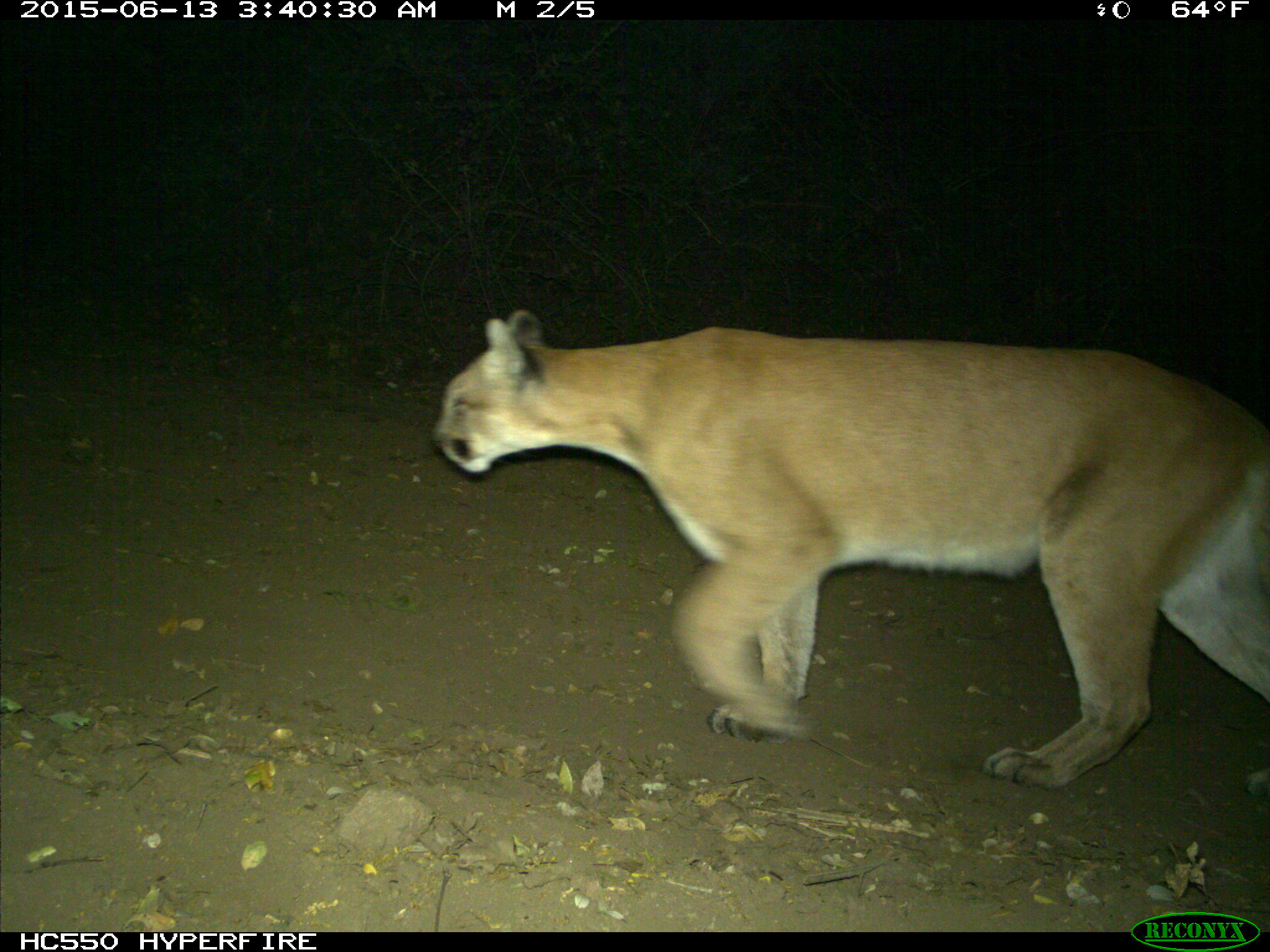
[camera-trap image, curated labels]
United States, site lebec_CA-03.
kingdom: Animalia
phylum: Chordata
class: Mammalia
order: Carnivora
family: Felidae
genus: Puma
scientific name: Puma concolor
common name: mountain lion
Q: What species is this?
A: Puma concolor (mountain lion).